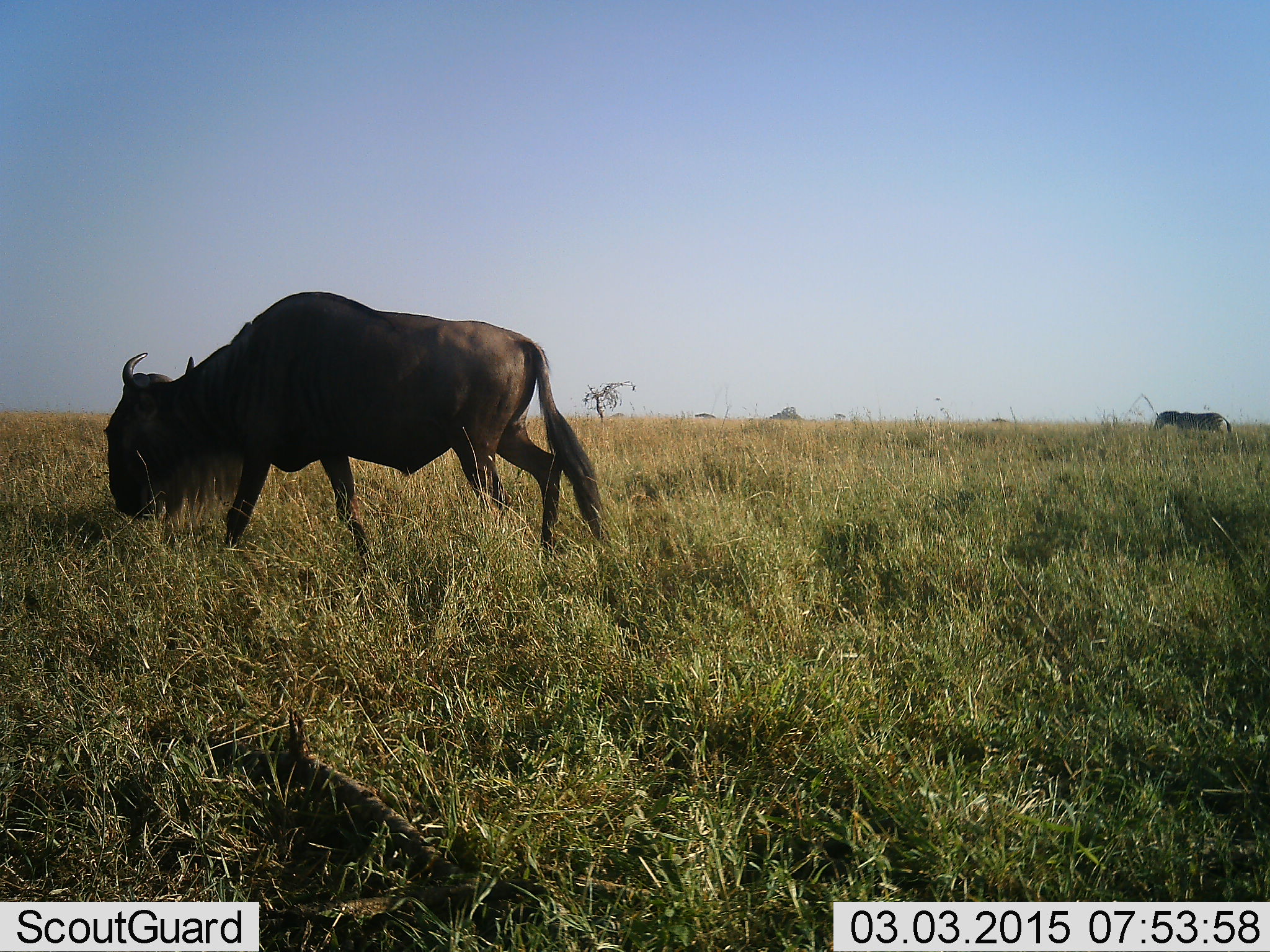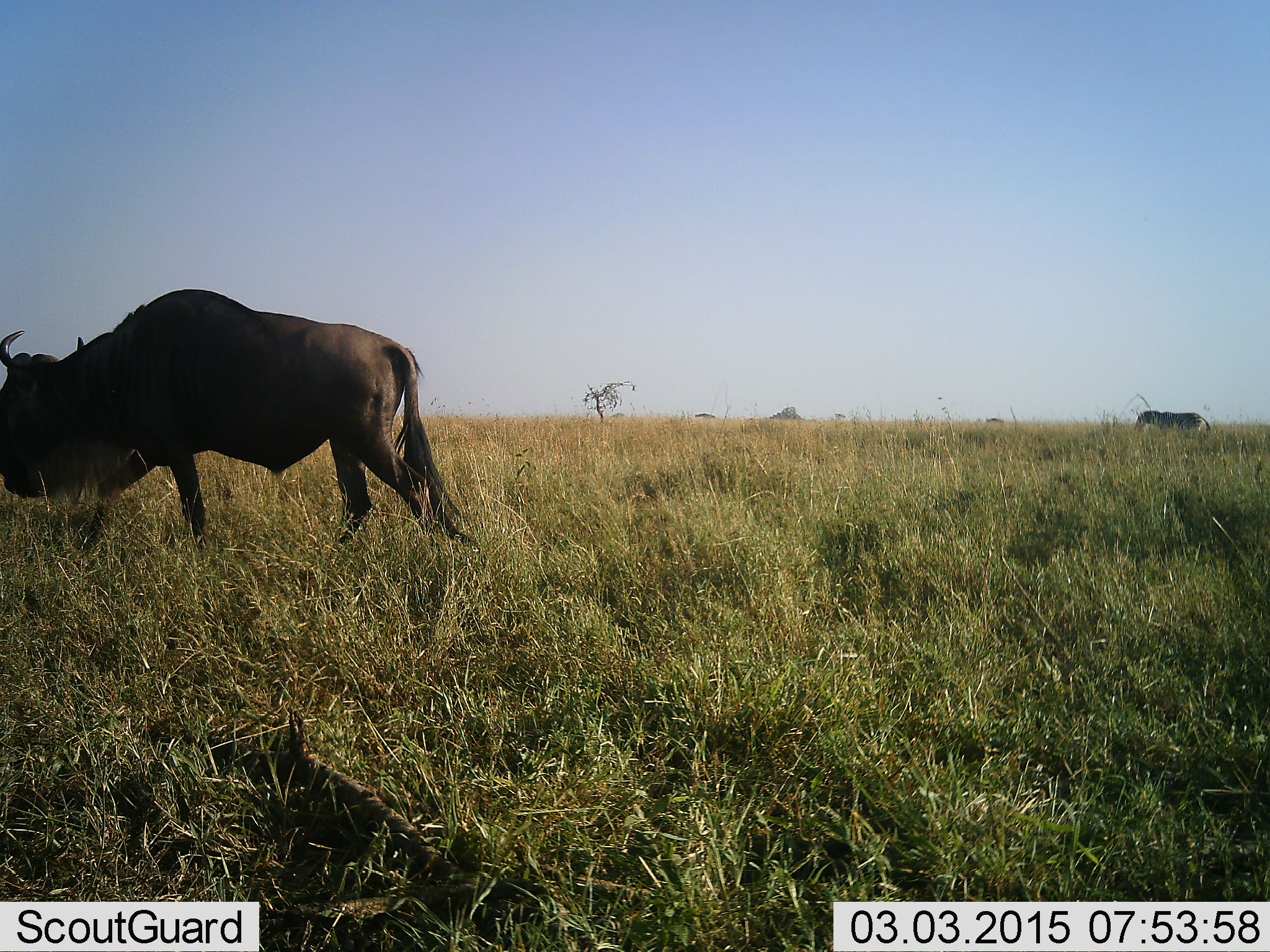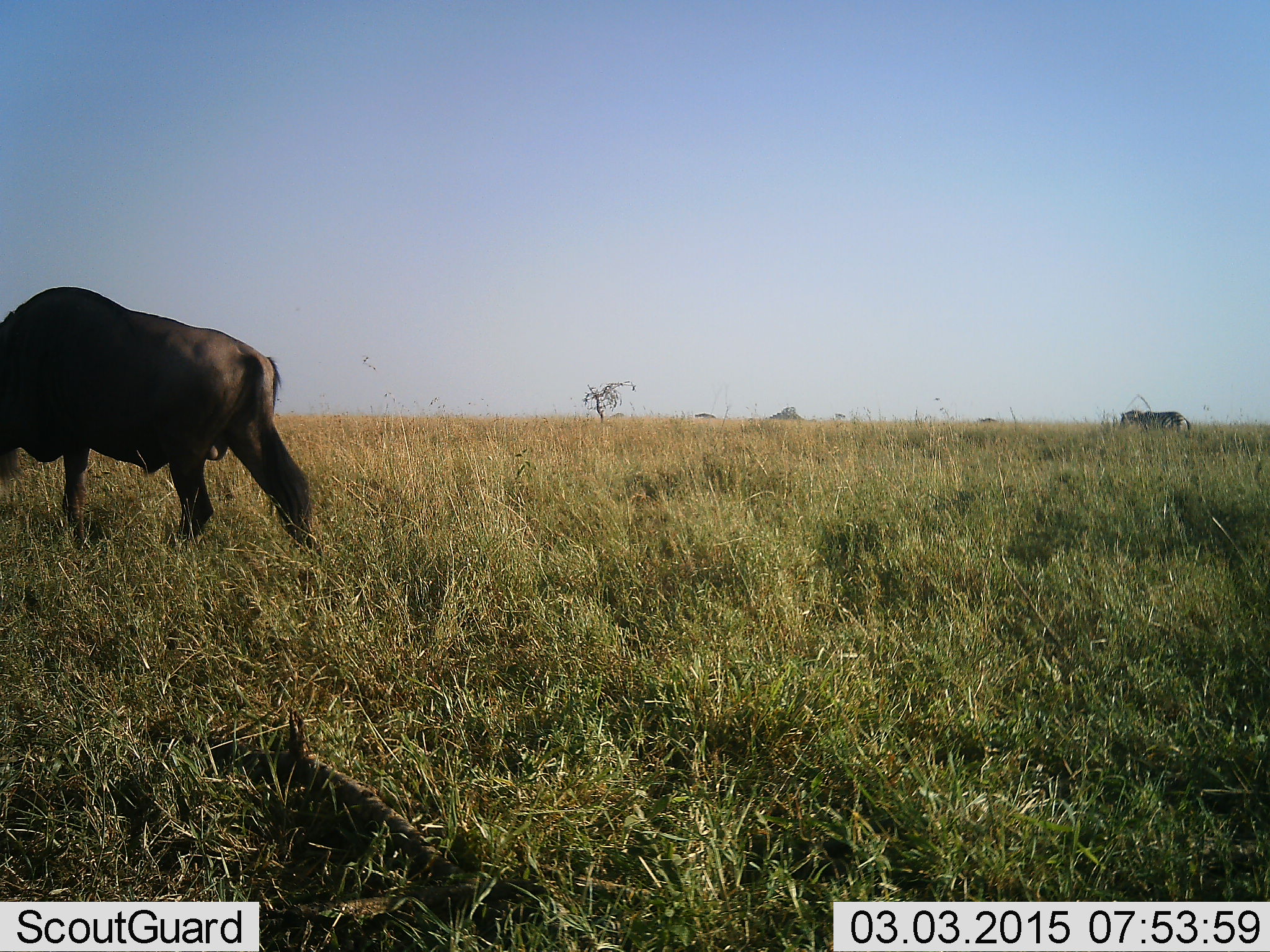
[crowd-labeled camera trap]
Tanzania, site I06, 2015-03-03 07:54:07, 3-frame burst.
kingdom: Animalia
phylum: Chordata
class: Mammalia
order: Artiodactyla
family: Bovidae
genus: Connochaetes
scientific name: Connochaetes taurinus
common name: blue wildebeest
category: wildebeest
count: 2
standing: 12%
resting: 0%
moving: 100%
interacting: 0%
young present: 0%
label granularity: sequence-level